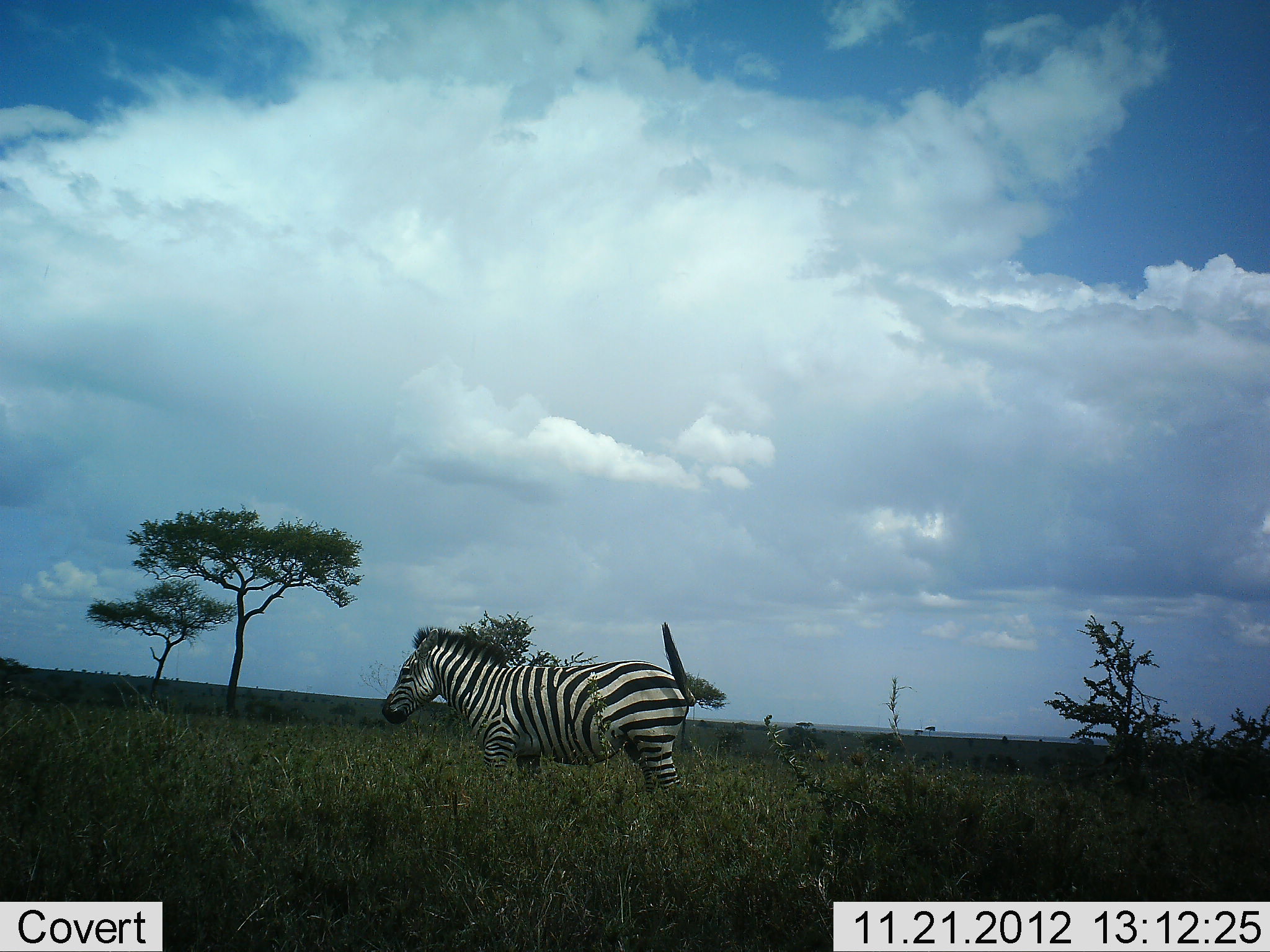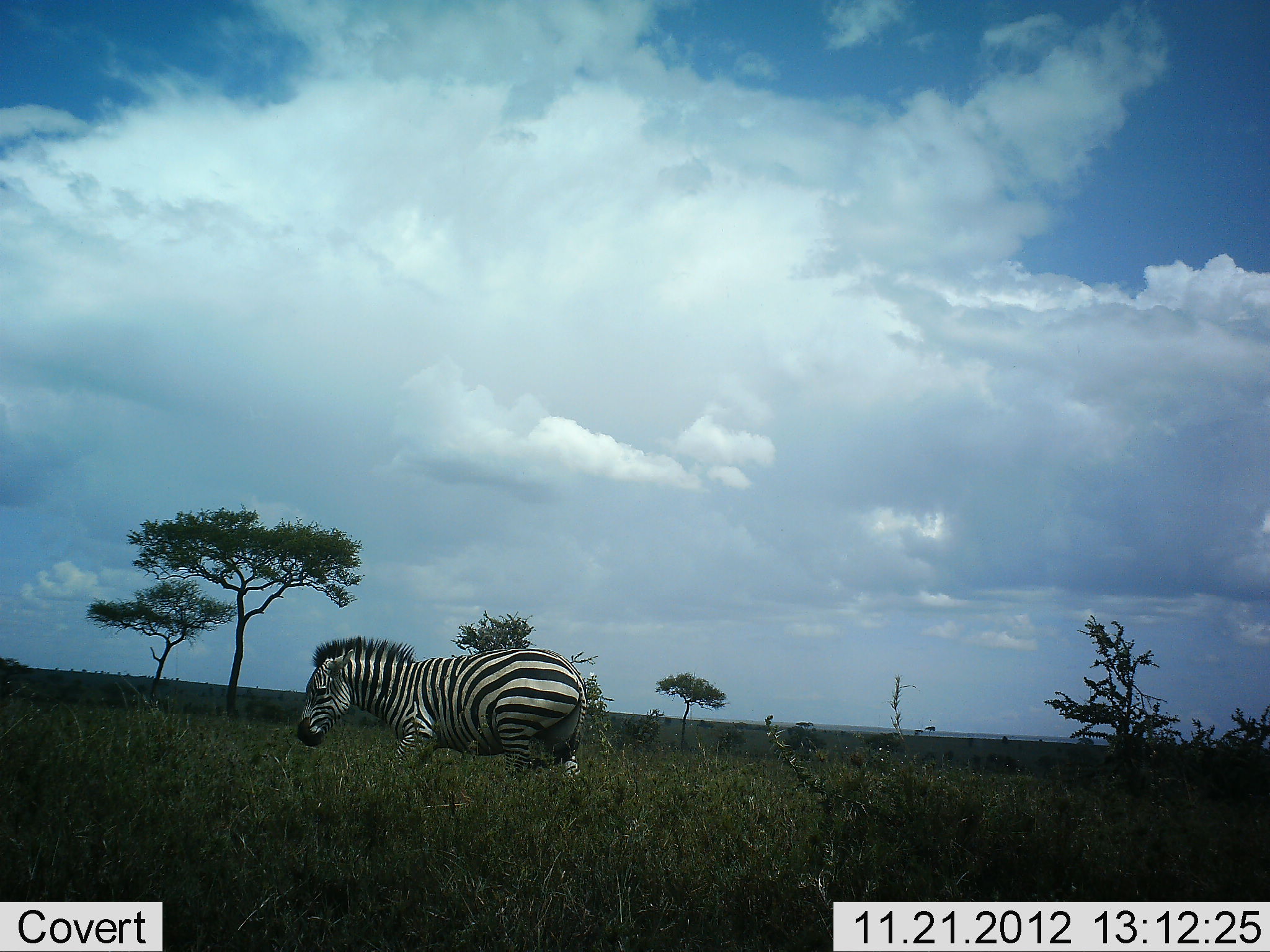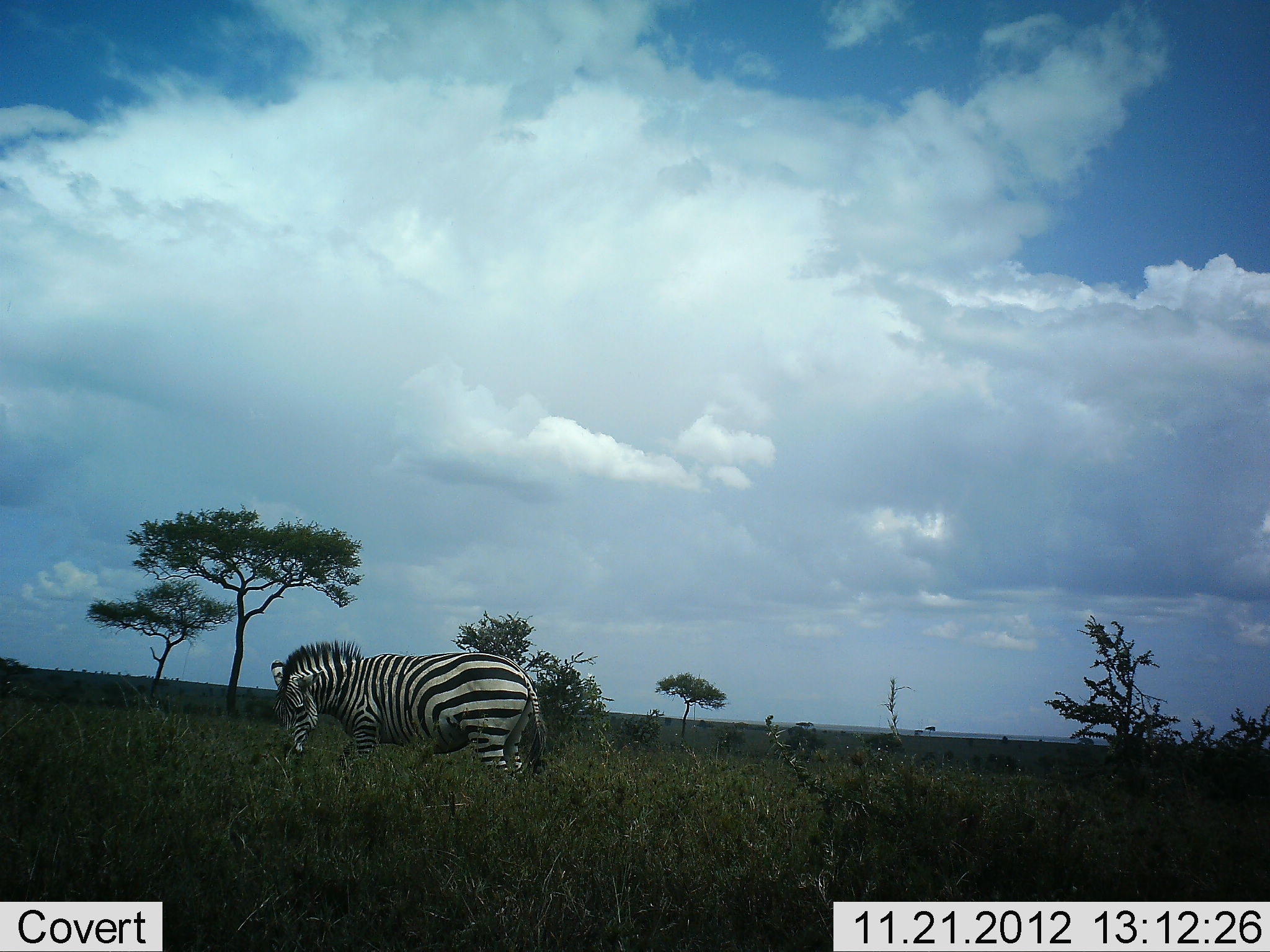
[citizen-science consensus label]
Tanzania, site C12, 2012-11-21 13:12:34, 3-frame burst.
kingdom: Animalia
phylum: Chordata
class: Mammalia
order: Perissodactyla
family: Equidae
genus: Equus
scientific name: Equus quagga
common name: plains zebra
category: zebra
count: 1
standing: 0%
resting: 0%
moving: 100%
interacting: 0%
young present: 0%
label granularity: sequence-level